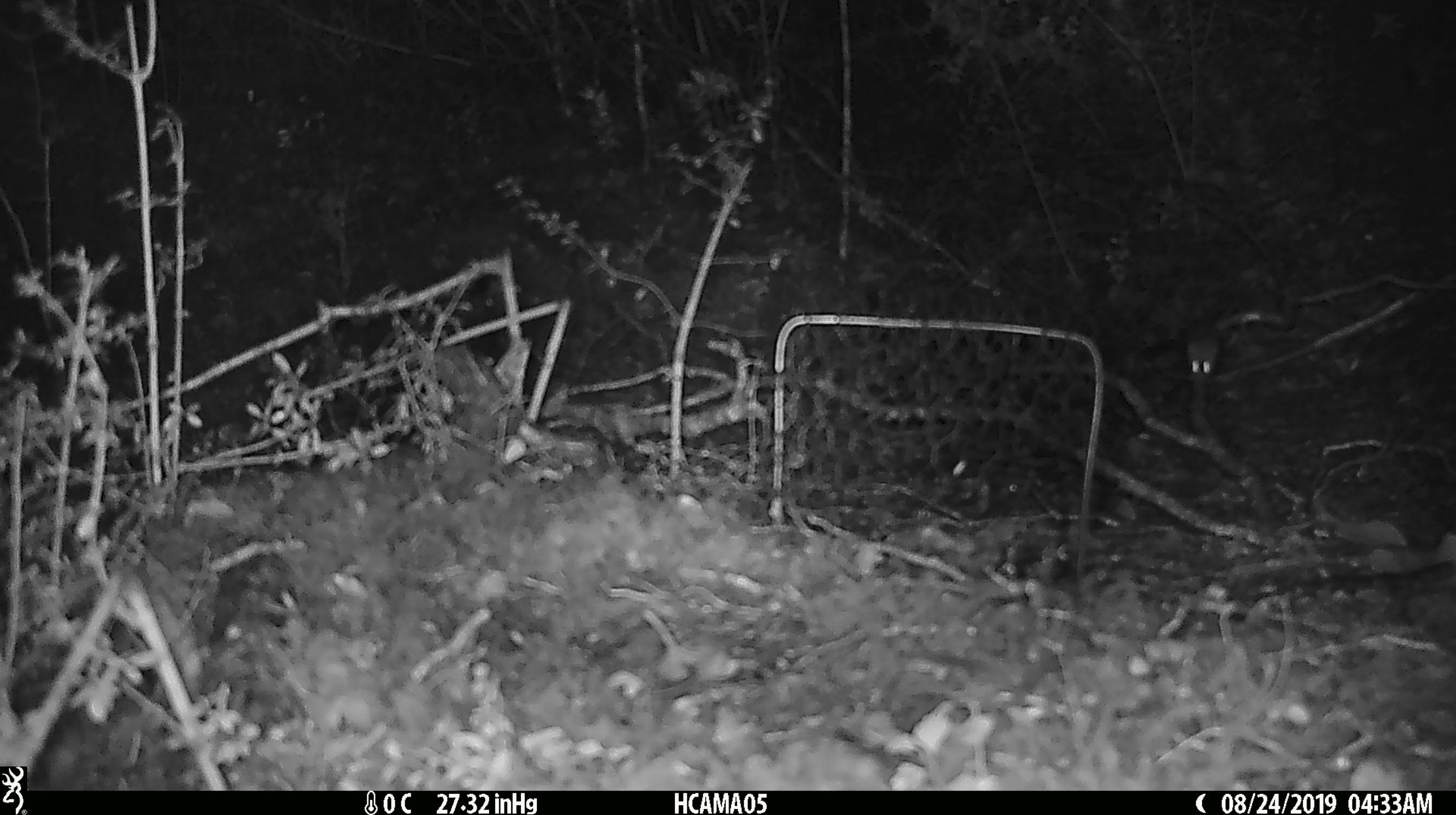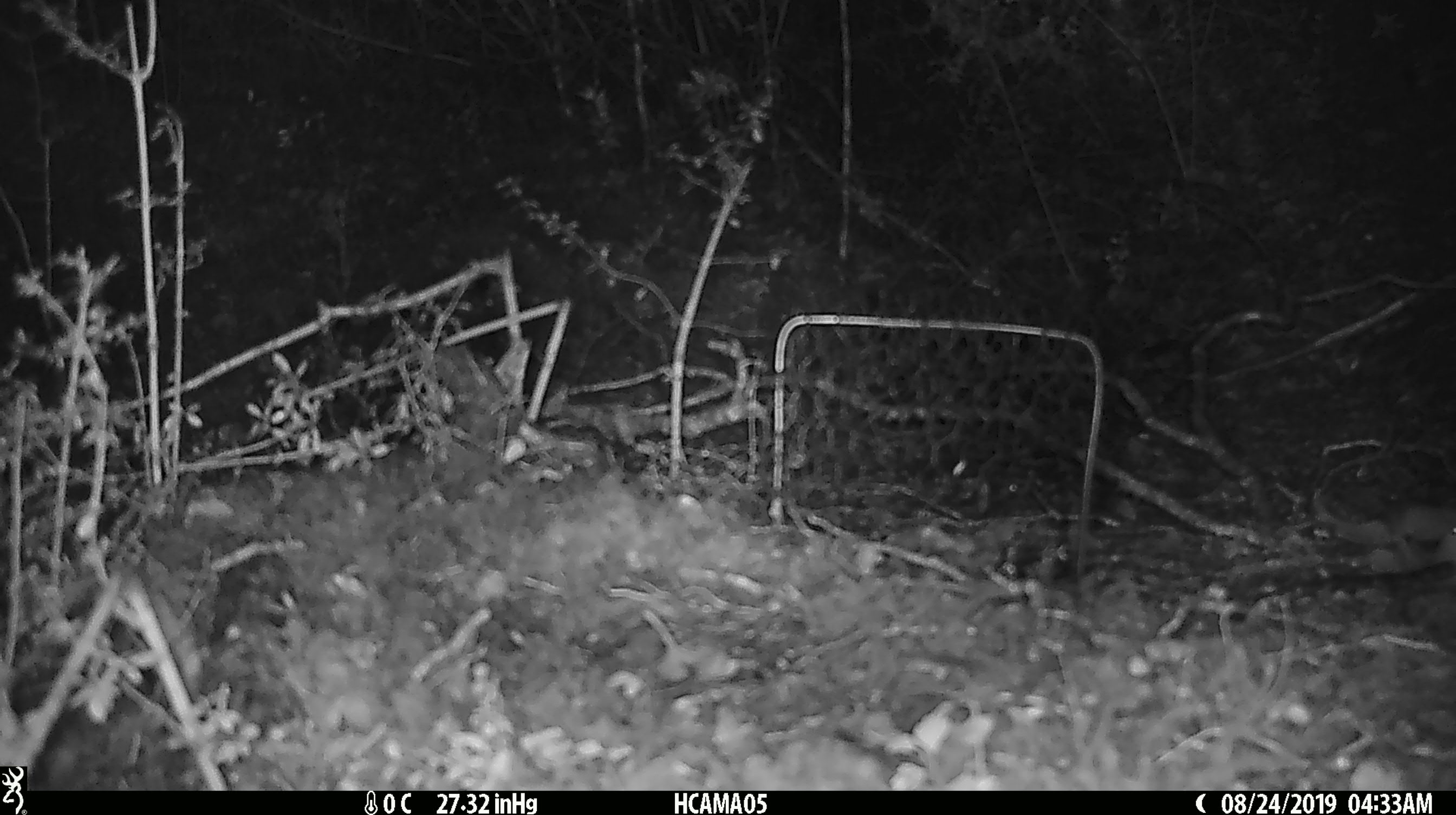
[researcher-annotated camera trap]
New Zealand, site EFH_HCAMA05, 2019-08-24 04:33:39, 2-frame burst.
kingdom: Animalia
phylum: Chordata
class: Mammalia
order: Rodentia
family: Muridae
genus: Mus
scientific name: Mus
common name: mouse